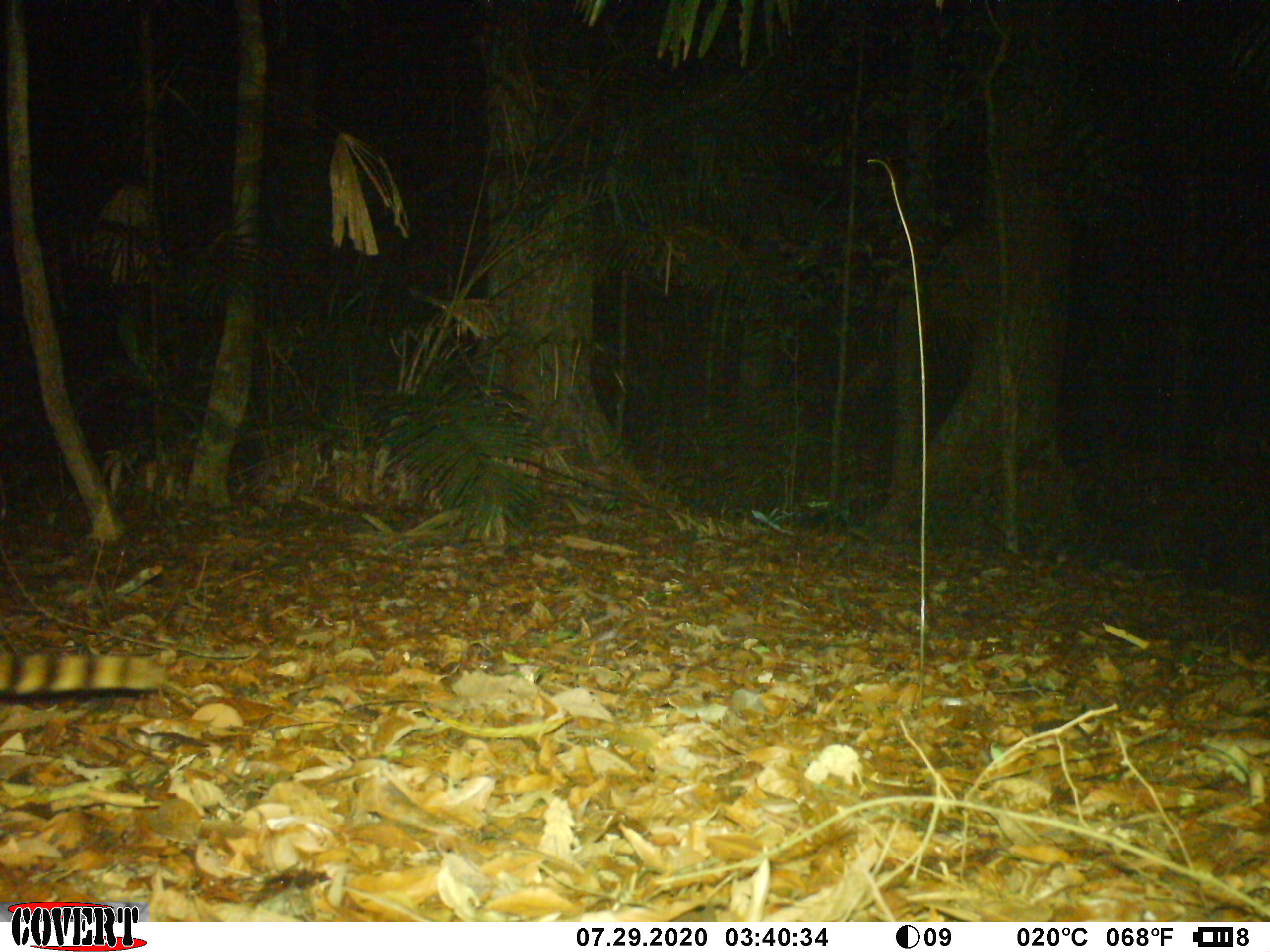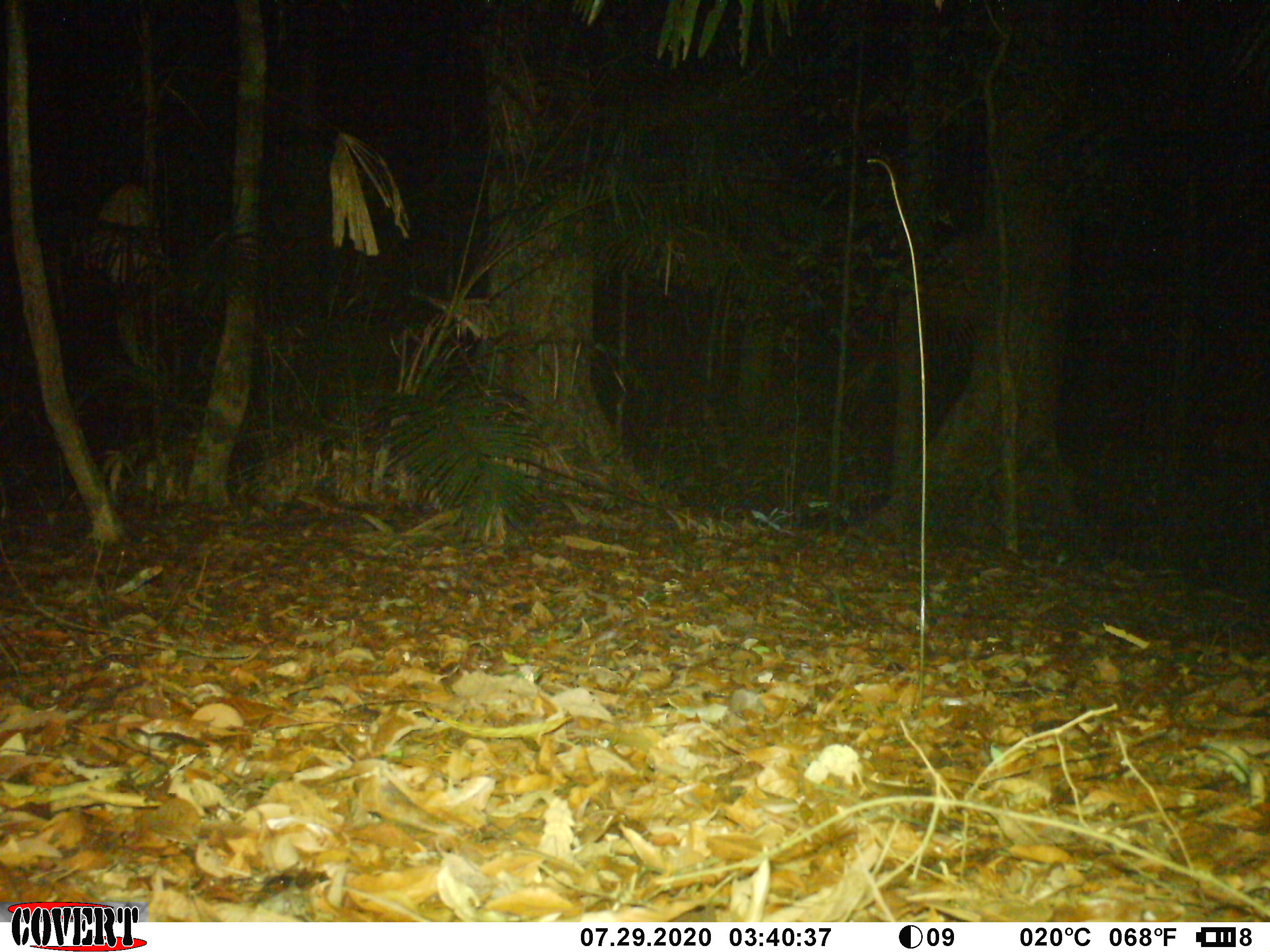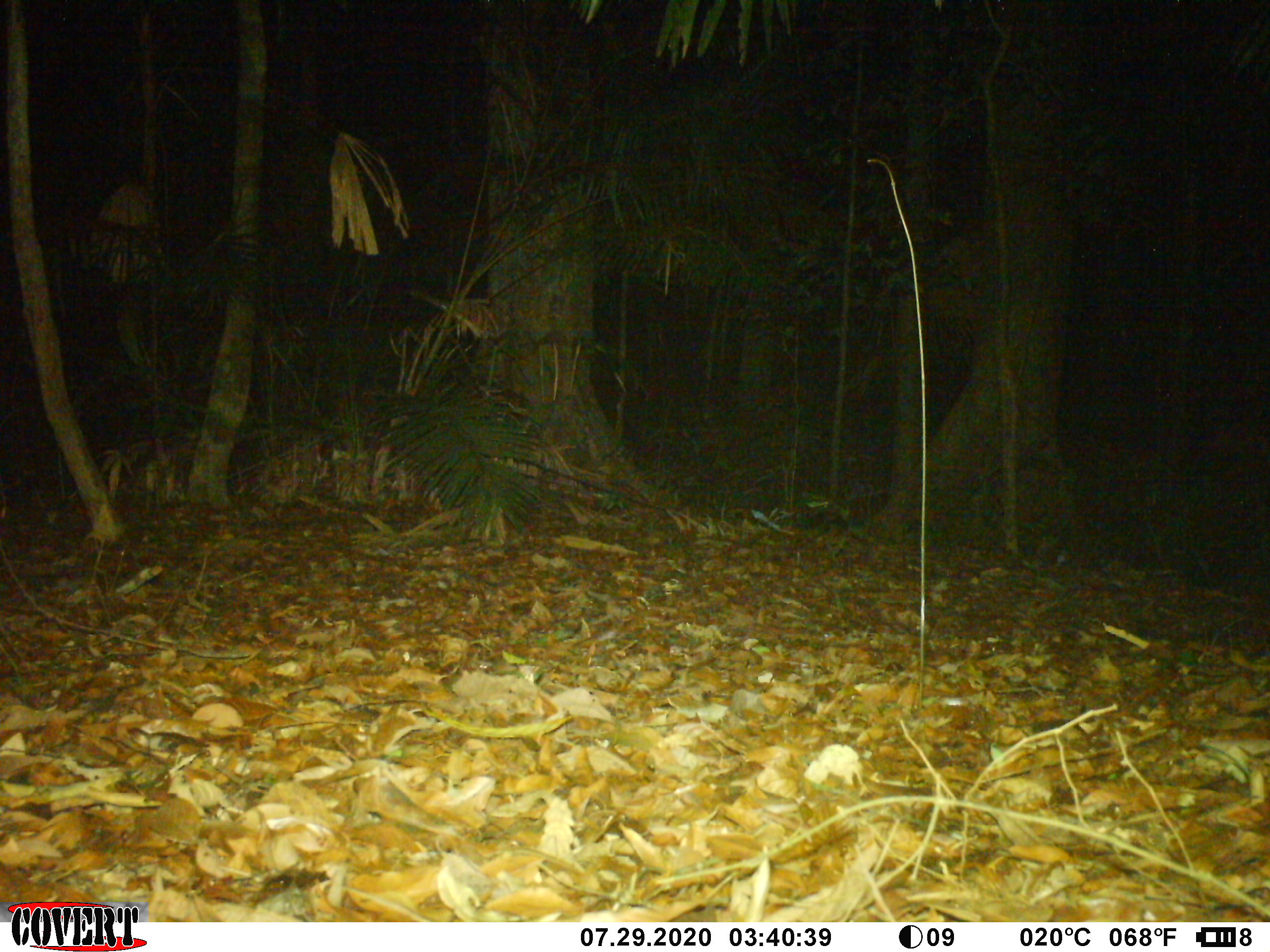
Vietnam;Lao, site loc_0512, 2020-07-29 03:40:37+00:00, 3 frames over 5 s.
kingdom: Animalia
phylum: Chordata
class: Mammalia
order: Carnivora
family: Prionodontidae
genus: Prionodon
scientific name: Prionodon pardicolor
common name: spotted linsang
Spotted linsang (Prionodon pardicolor). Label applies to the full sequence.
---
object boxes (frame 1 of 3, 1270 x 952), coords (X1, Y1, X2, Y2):
spotted linsang: (0, 640, 168, 696)